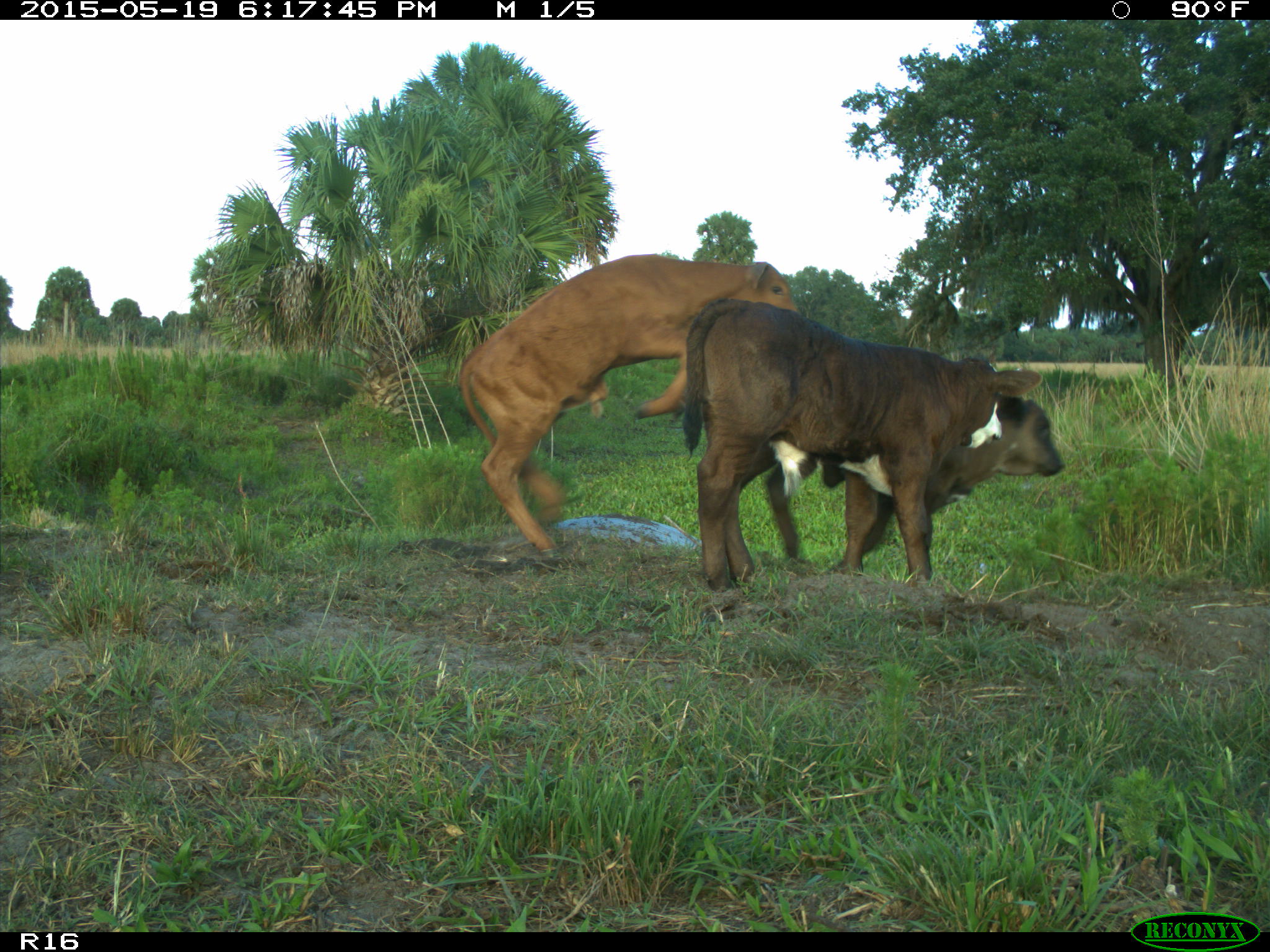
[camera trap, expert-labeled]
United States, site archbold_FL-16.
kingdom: Animalia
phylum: Chordata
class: Mammalia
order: Artiodactyla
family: Bovidae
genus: Bos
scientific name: Bos taurus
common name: domestic cow